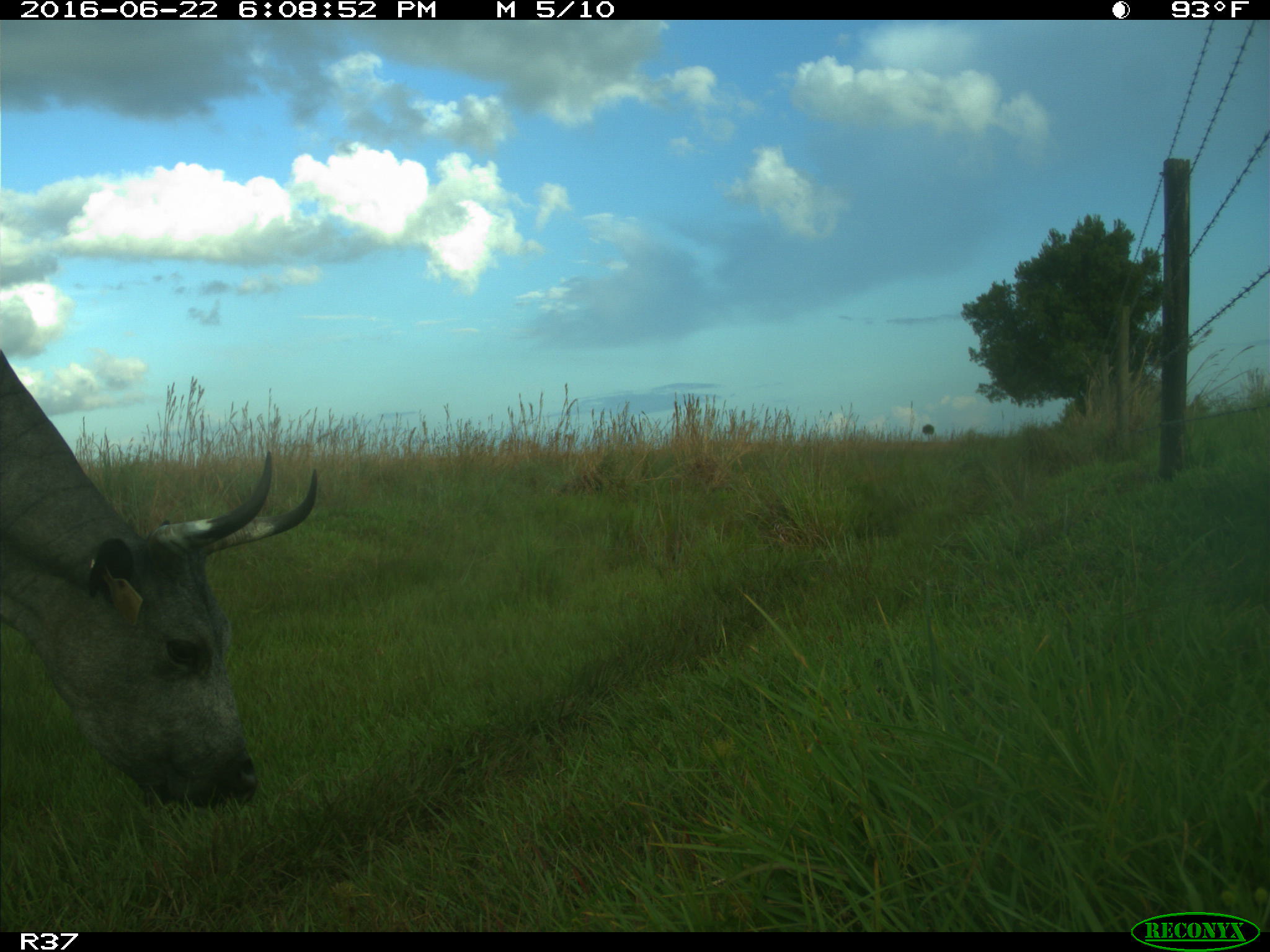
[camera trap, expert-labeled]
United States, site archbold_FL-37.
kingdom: Animalia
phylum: Chordata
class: Mammalia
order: Artiodactyla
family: Bovidae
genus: Bos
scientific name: Bos taurus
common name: domestic cow